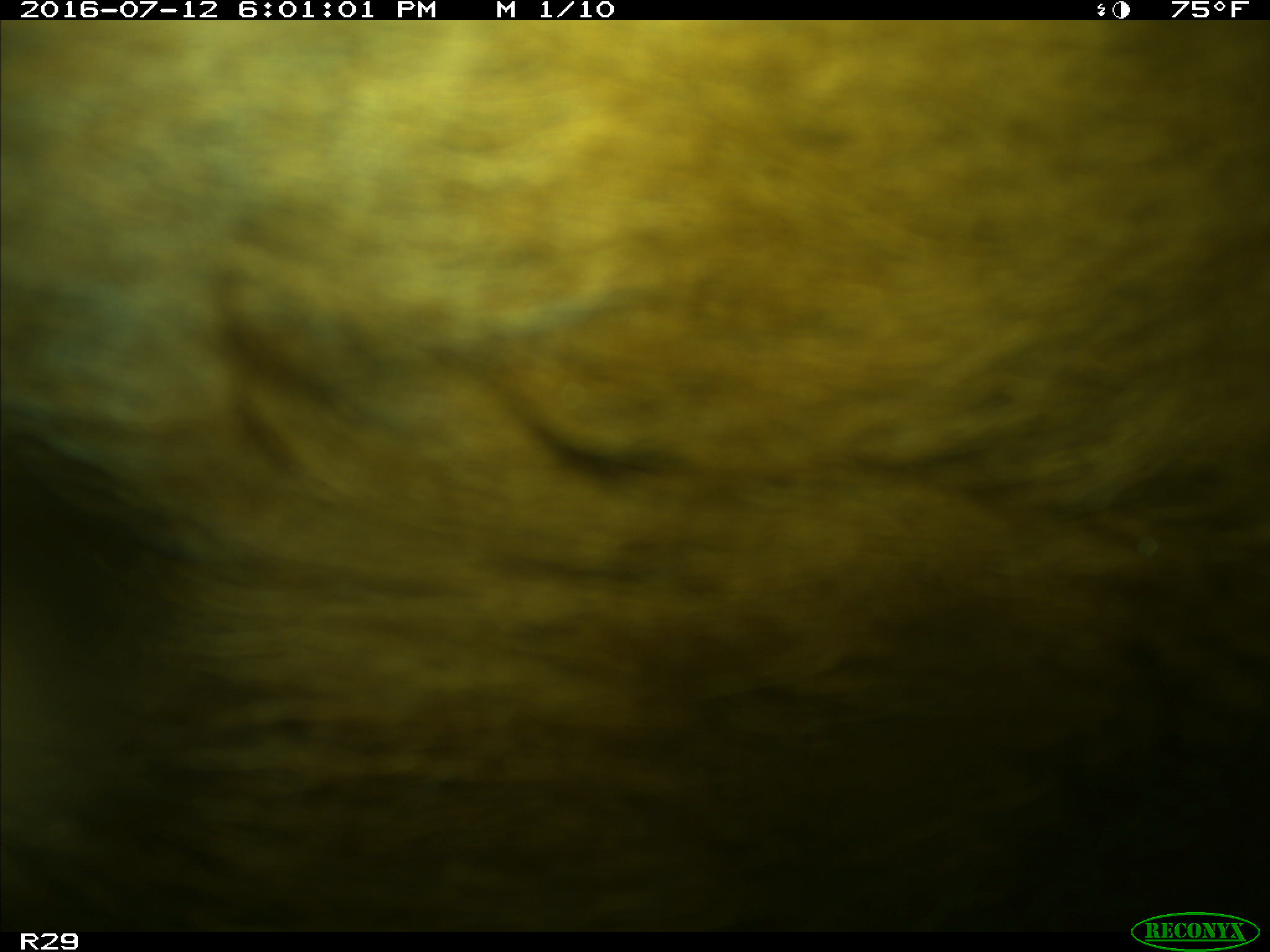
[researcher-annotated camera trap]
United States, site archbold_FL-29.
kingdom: Animalia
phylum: Chordata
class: Mammalia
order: Artiodactyla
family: Bovidae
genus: Bos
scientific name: Bos taurus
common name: domestic cow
Bos taurus (domestic cow).